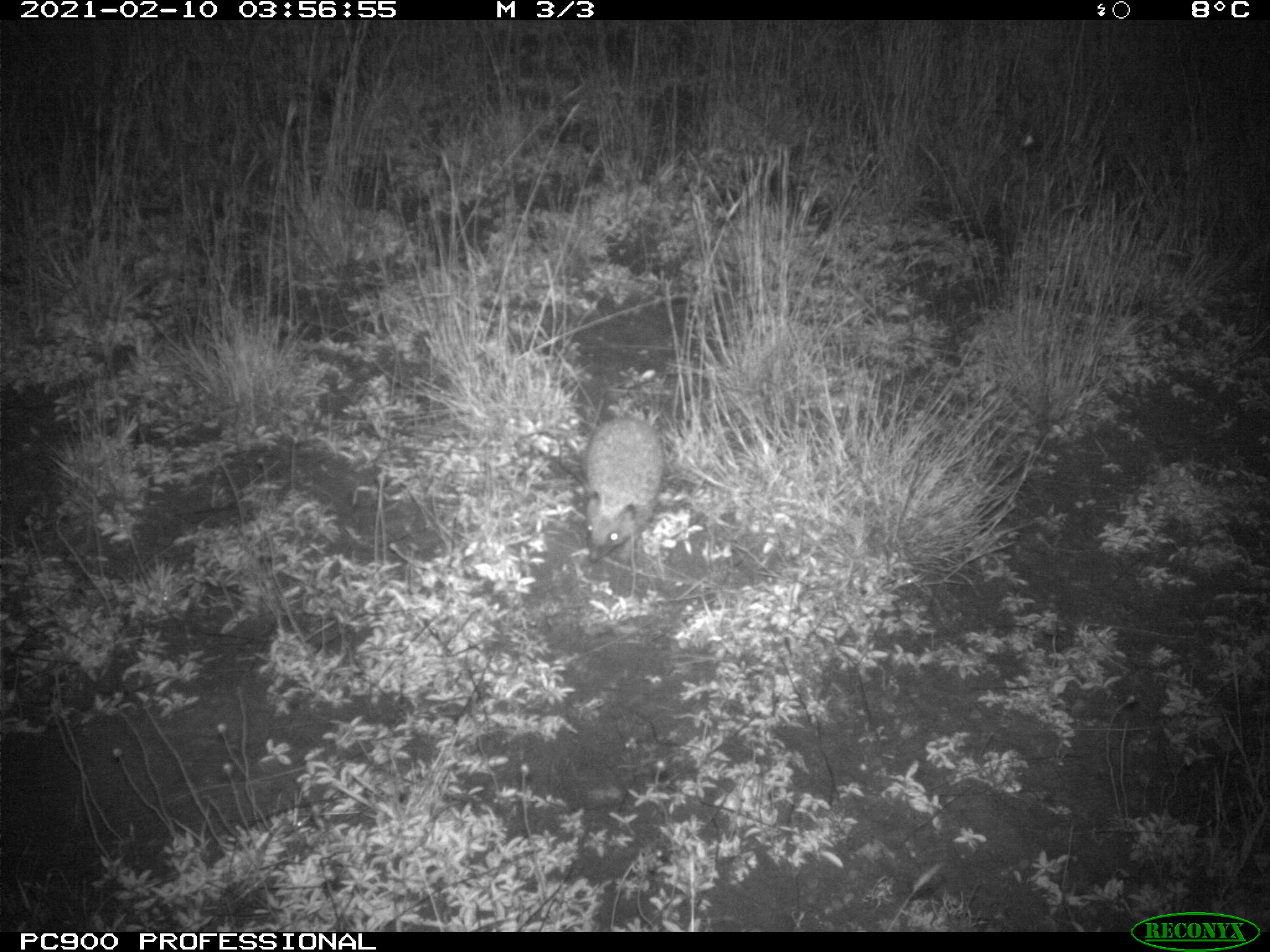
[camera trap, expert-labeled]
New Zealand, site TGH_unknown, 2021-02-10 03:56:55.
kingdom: Animalia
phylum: Chordata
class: Mammalia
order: Eulipotyphla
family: Erinaceidae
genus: Erinaceus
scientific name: Erinaceus europaeus europaeus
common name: european hedgehog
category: hedgehog